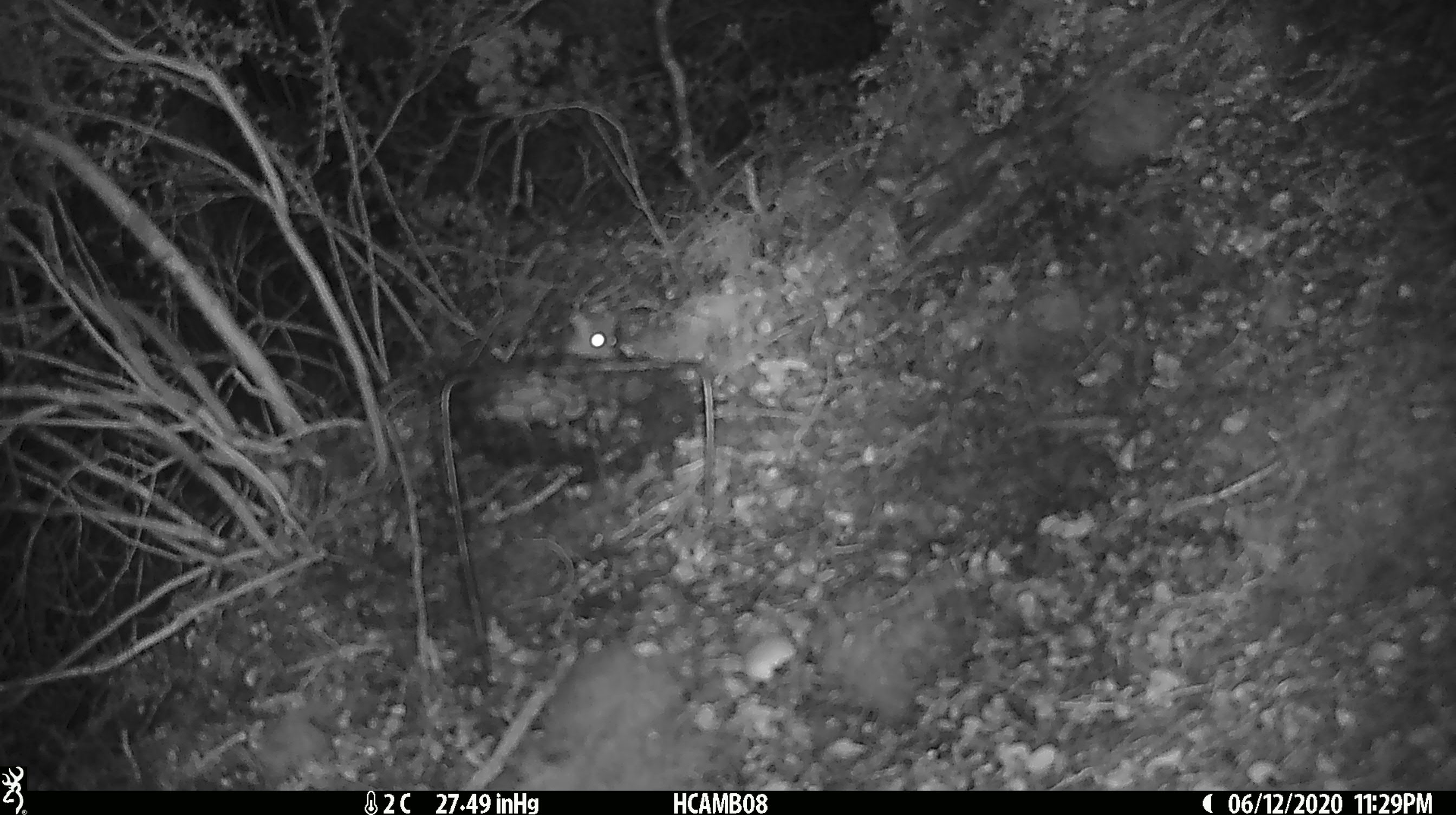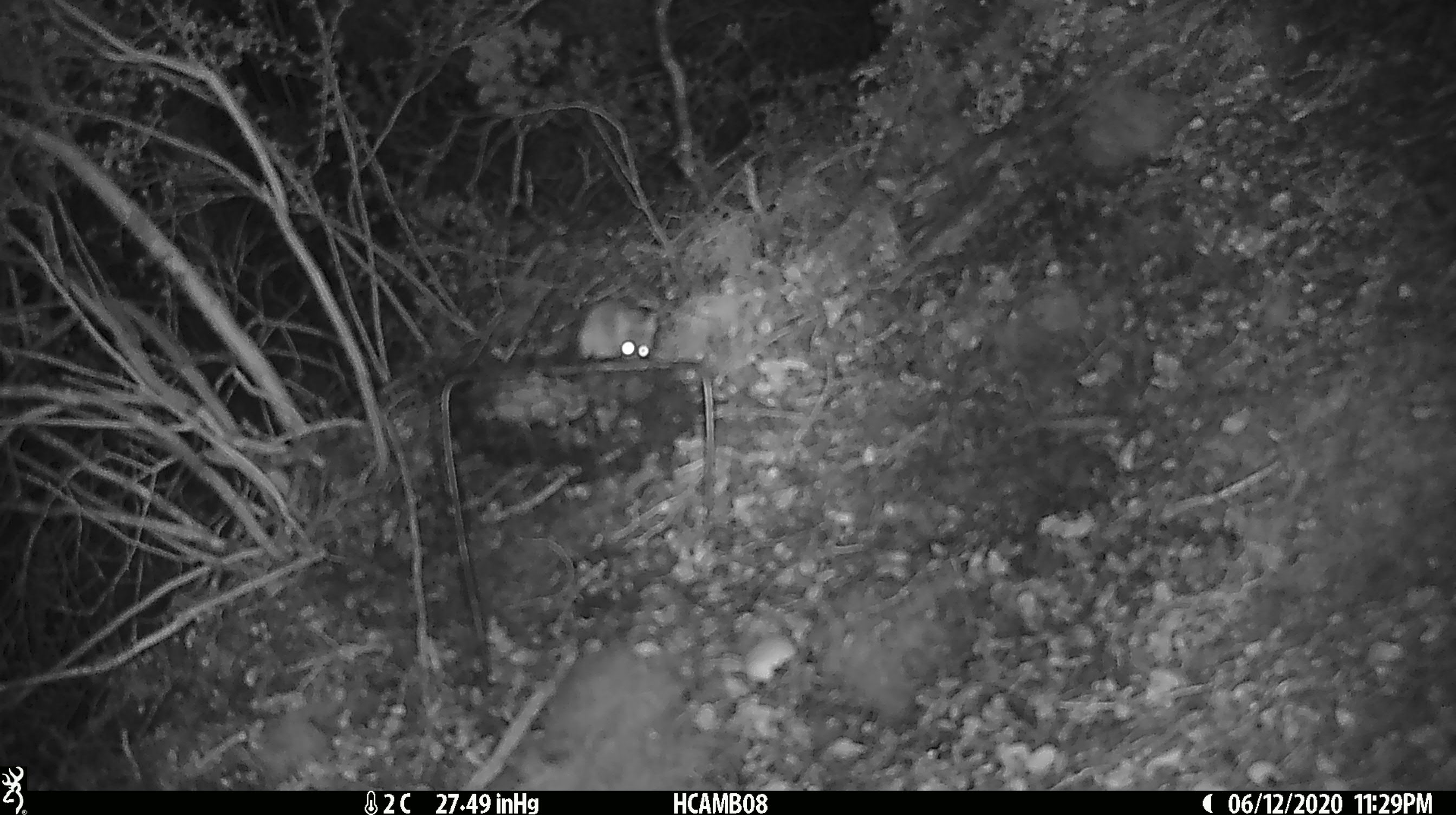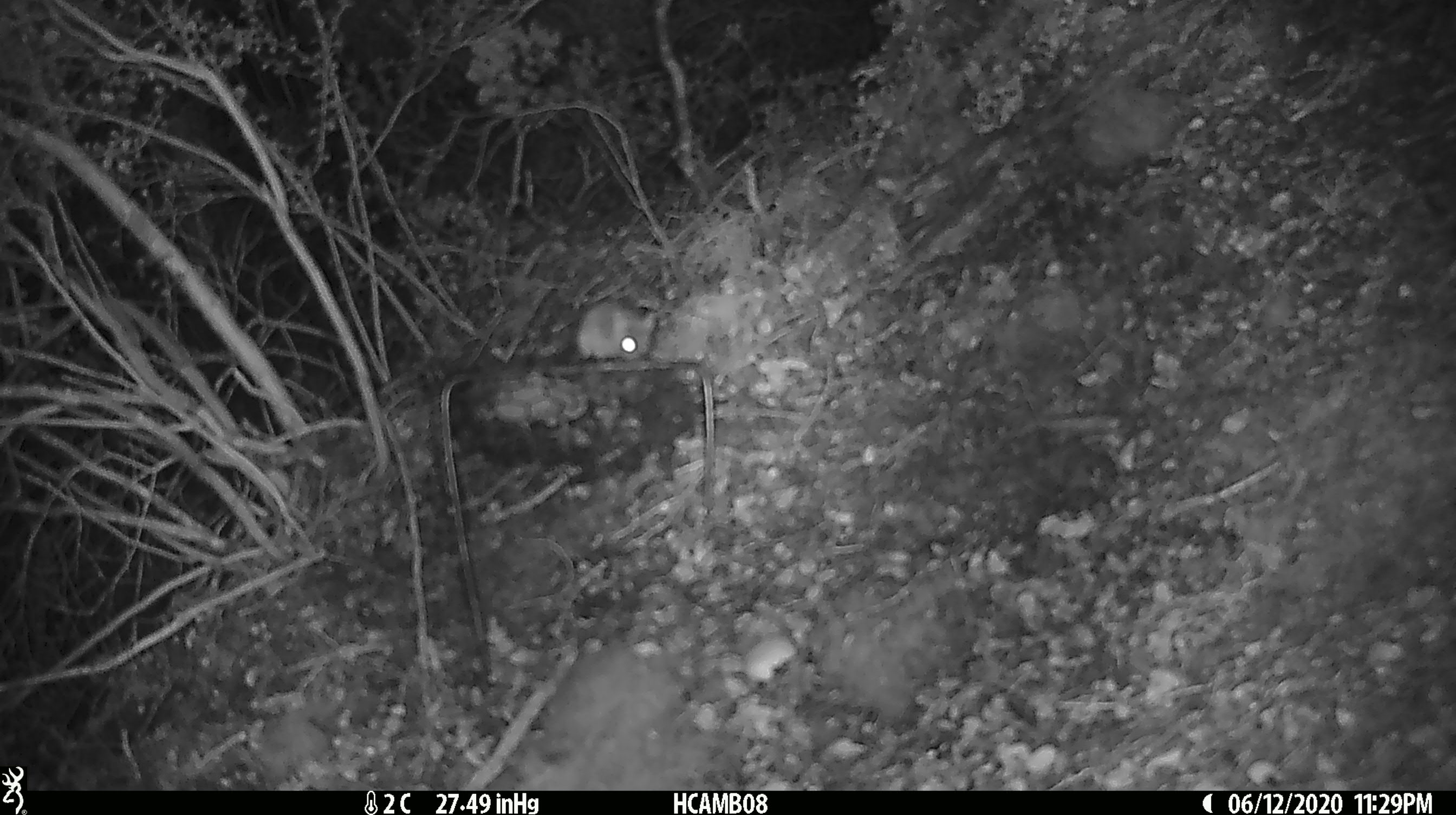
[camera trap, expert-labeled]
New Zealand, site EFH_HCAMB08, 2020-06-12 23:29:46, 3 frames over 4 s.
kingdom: Animalia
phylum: Chordata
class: Mammalia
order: Rodentia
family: Muridae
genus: Mus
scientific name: Mus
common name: mouse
Mouse (Mus).